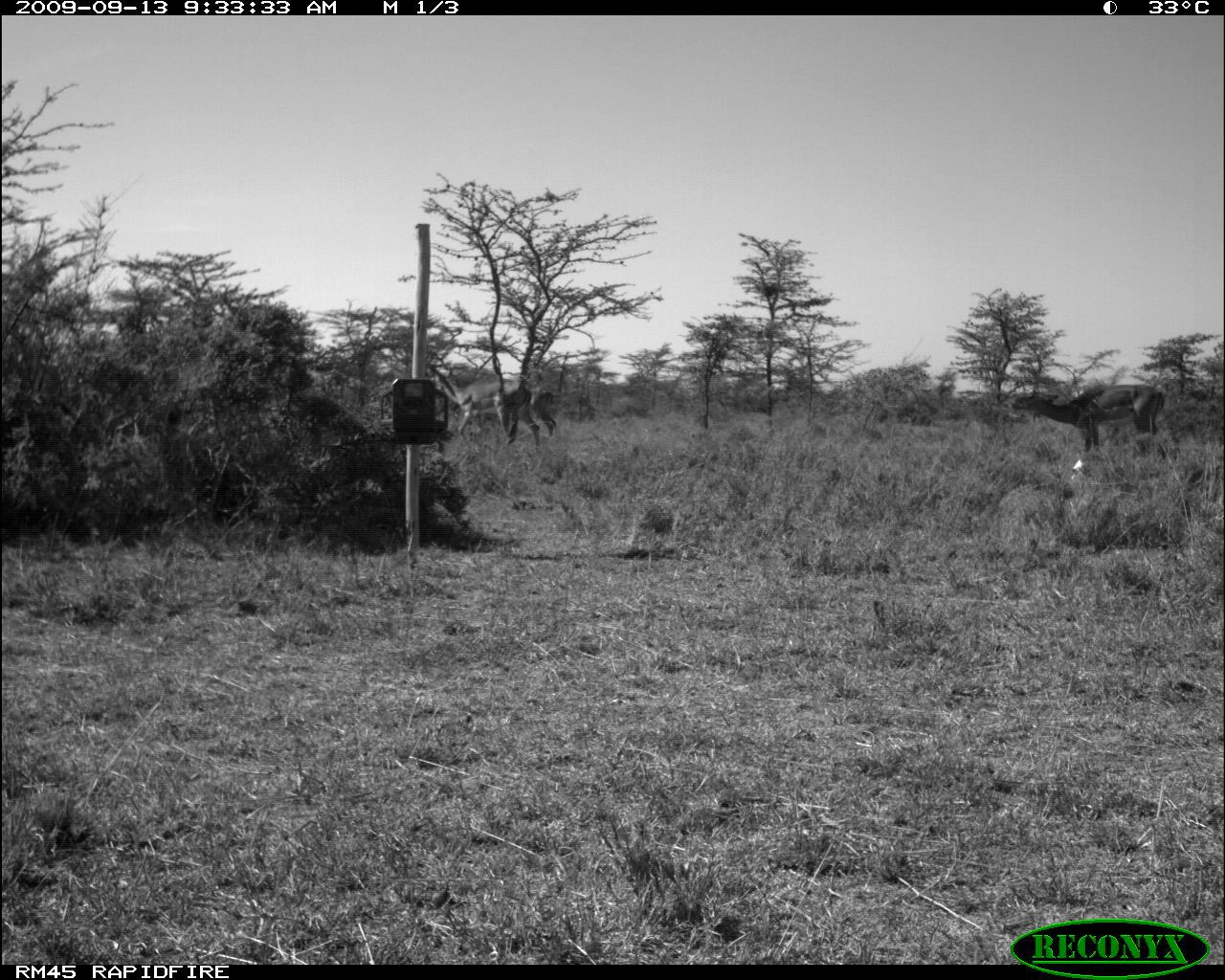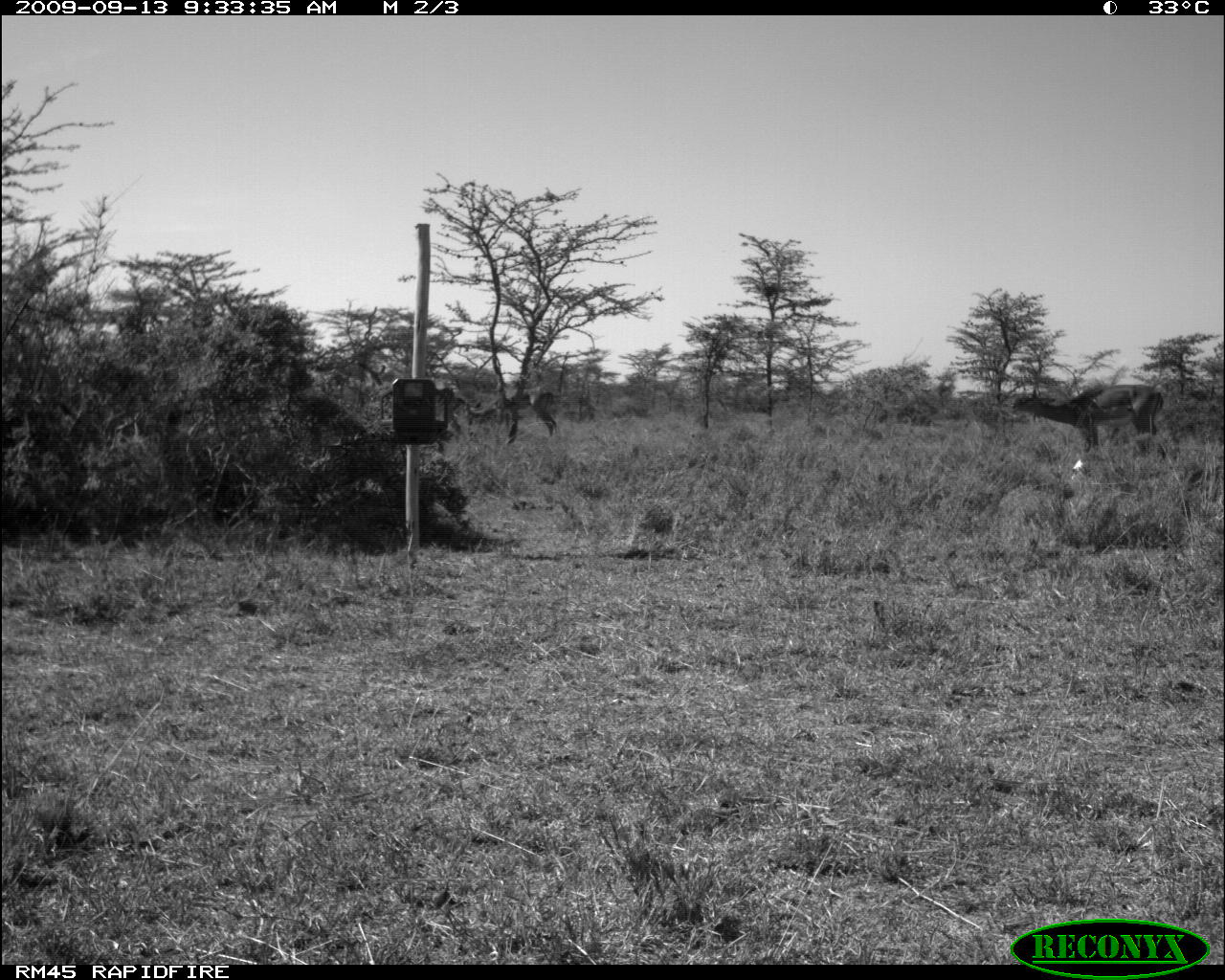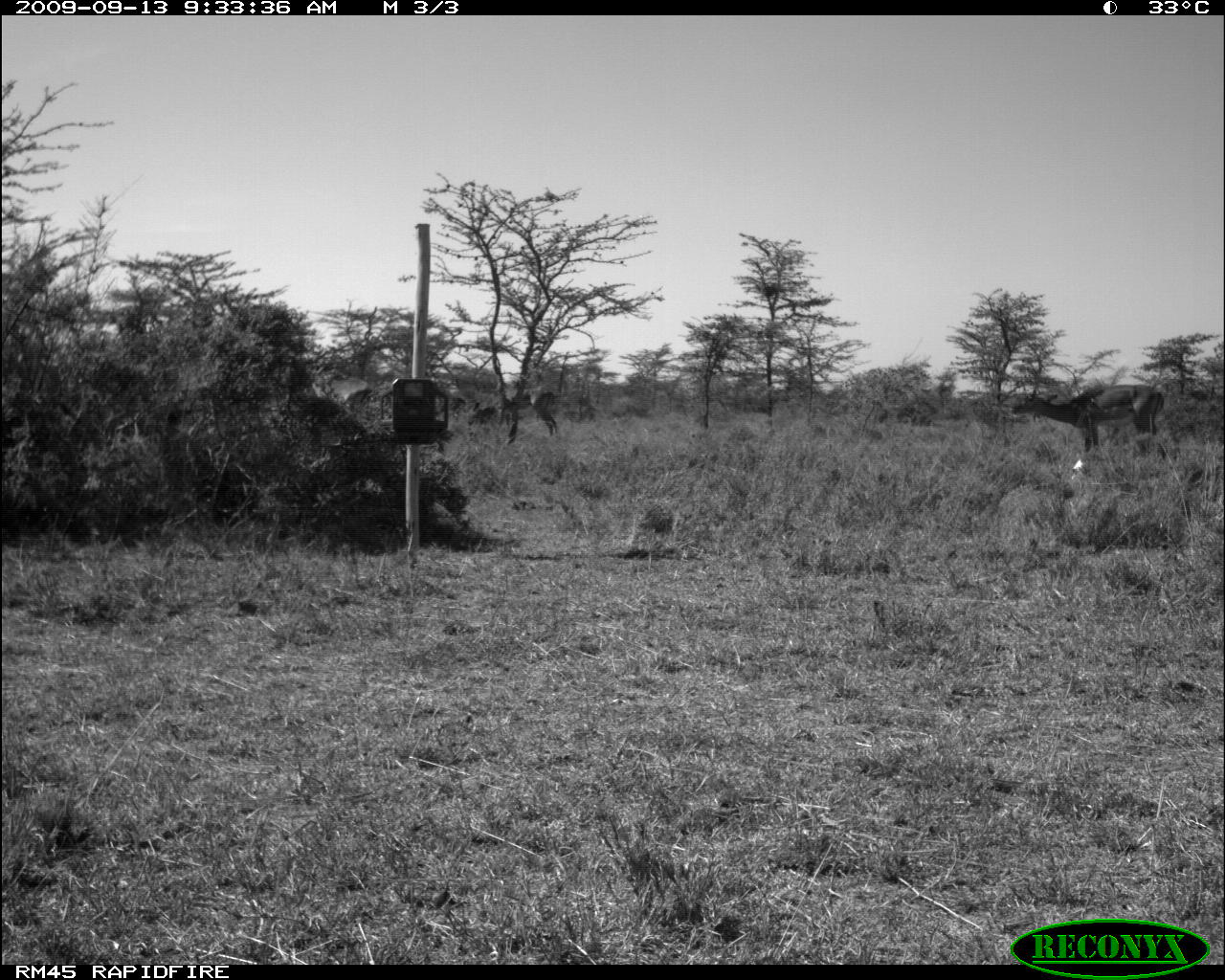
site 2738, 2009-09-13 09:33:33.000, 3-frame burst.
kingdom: Animalia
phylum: Chordata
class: Mammalia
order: Artiodactyla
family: Bovidae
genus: Aepyceros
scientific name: Aepyceros melampus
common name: impala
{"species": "Aepyceros melampus (impala)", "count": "3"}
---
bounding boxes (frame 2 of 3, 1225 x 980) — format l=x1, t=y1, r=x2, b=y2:
aepyceros melampus: l=1012, t=381, r=1163, b=460; l=497, t=388, r=556, b=444; l=462, t=395, r=510, b=430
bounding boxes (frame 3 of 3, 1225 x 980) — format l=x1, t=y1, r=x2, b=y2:
aepyceros melampus: l=1008, t=383, r=1164, b=457; l=489, t=386, r=558, b=436; l=465, t=394, r=511, b=431